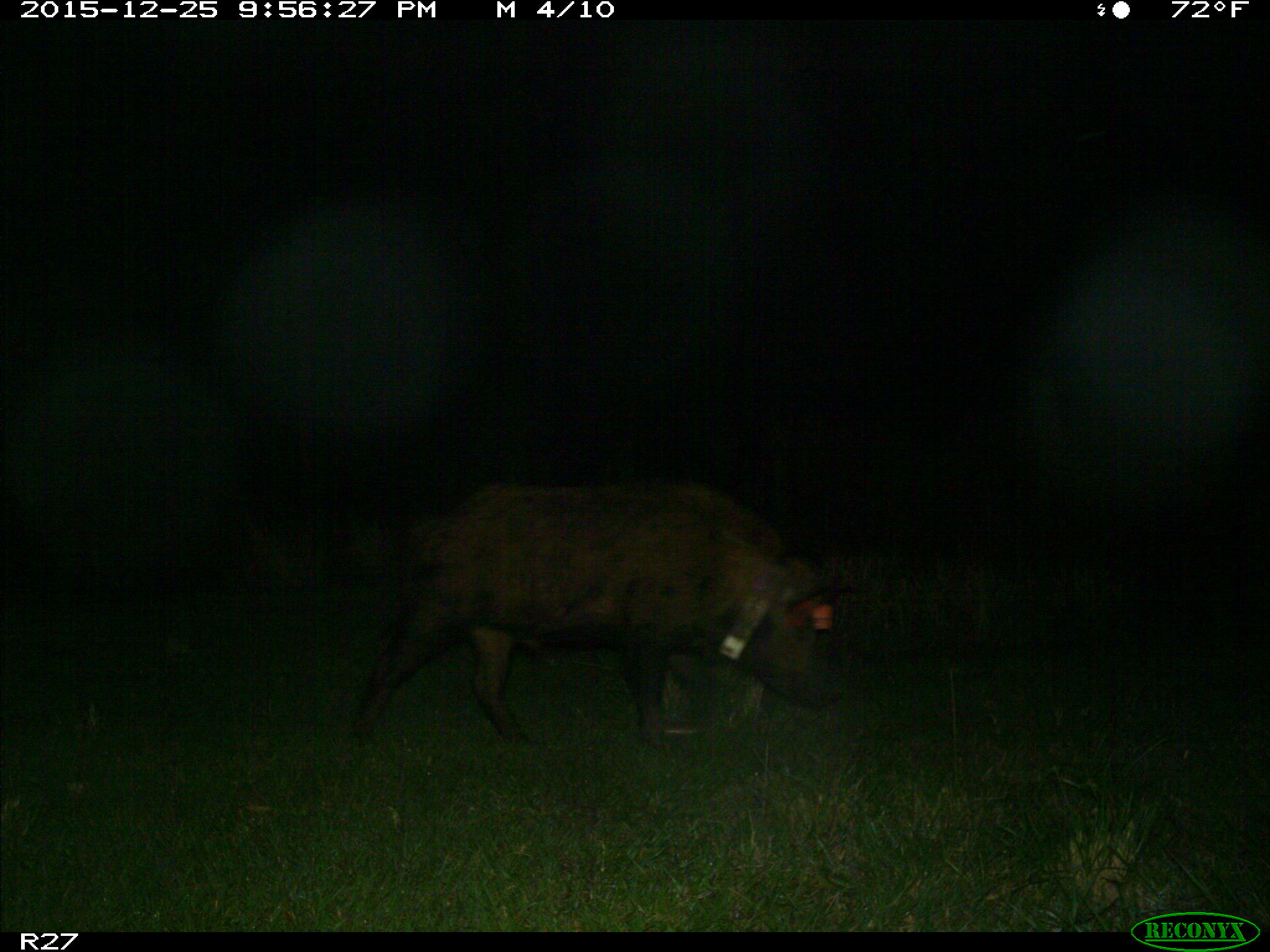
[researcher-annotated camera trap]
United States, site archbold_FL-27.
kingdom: Animalia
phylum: Chordata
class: Mammalia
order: Artiodactyla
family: Suidae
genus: Sus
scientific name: Sus scrofa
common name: wild boar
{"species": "Sus scrofa (wild boar)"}